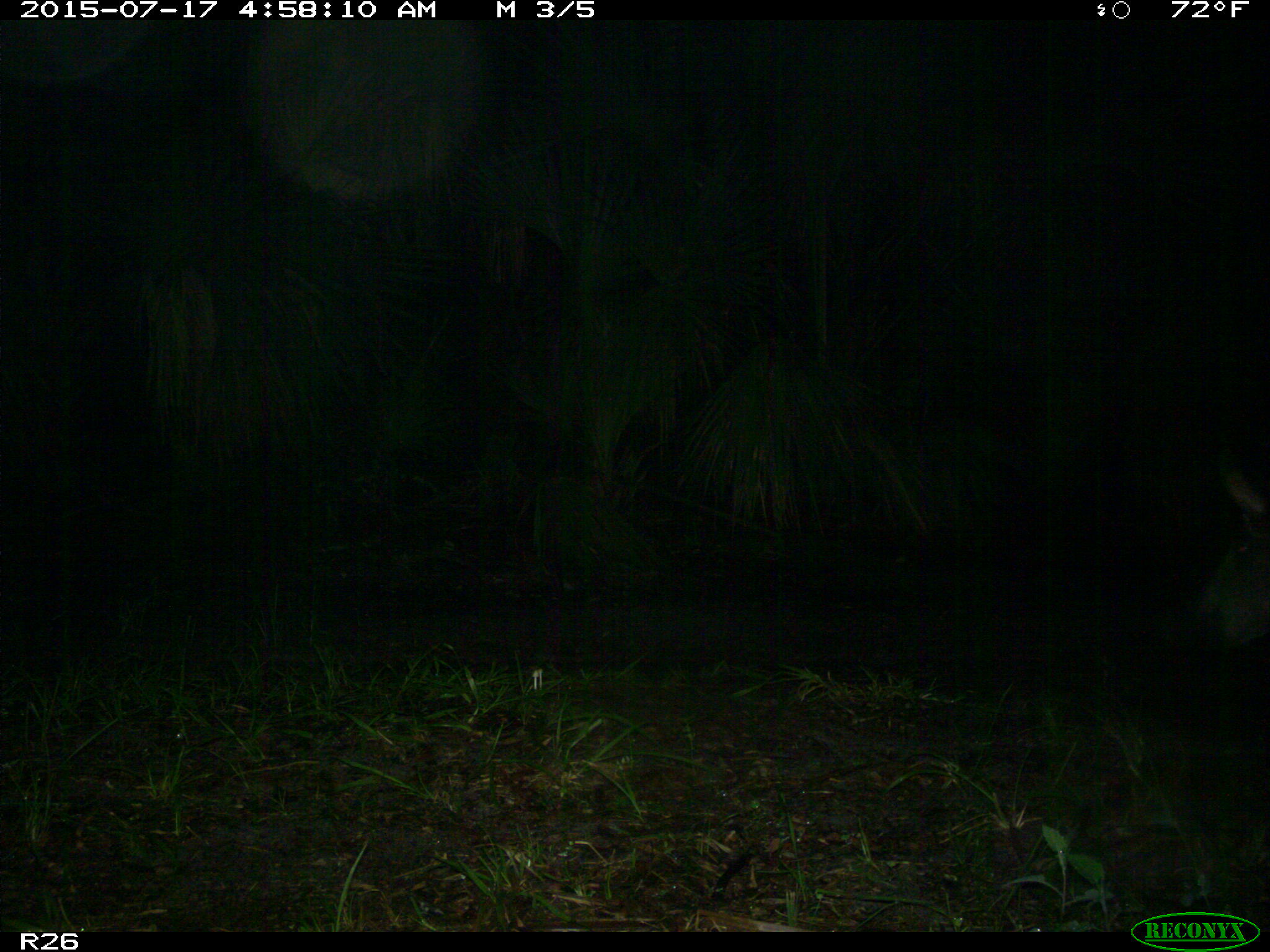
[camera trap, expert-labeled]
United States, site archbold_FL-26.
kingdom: Animalia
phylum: Chordata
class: Mammalia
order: Artiodactyla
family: Suidae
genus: Sus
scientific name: Sus scrofa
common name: wild boar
Sus scrofa (wild boar).